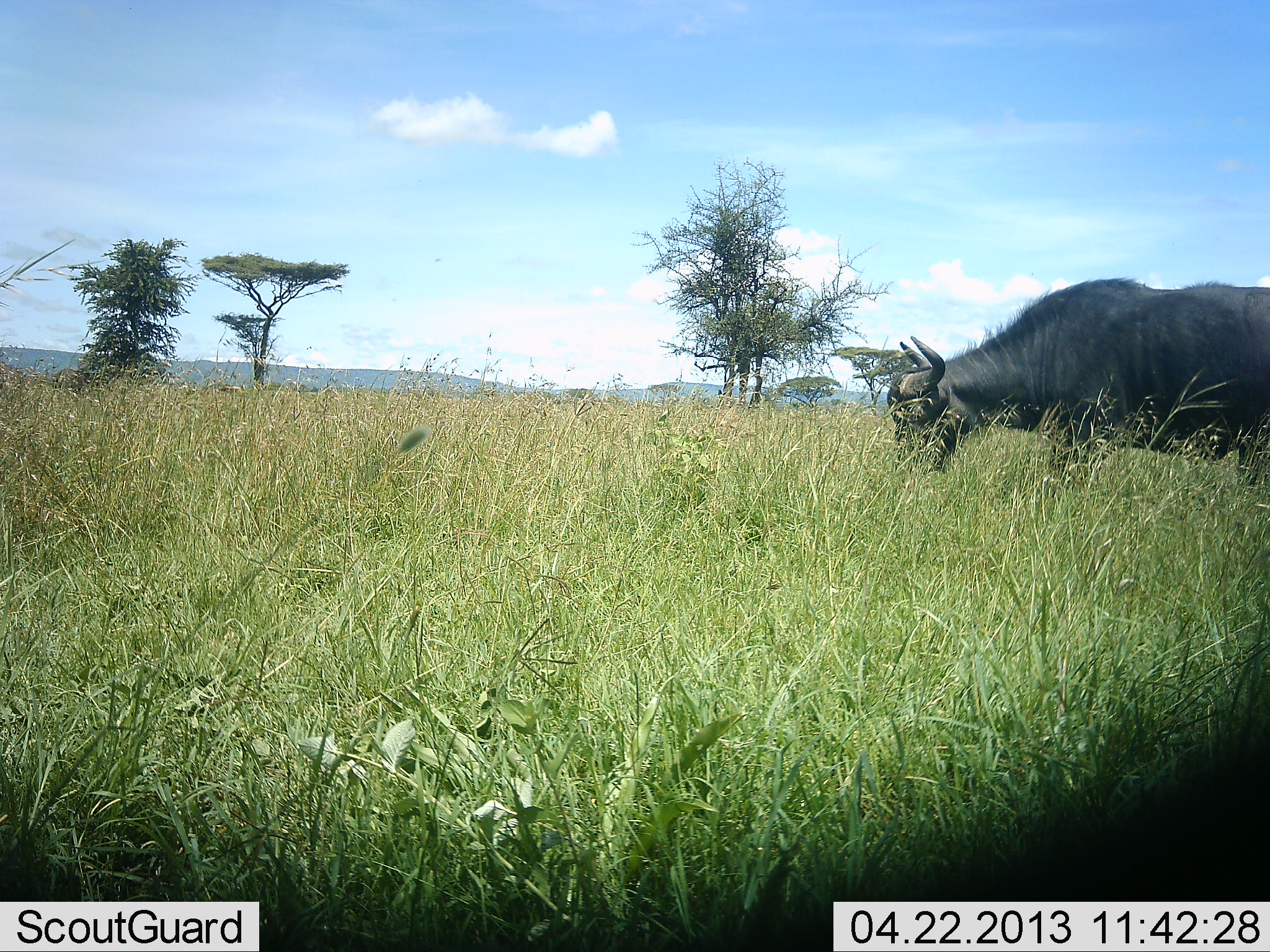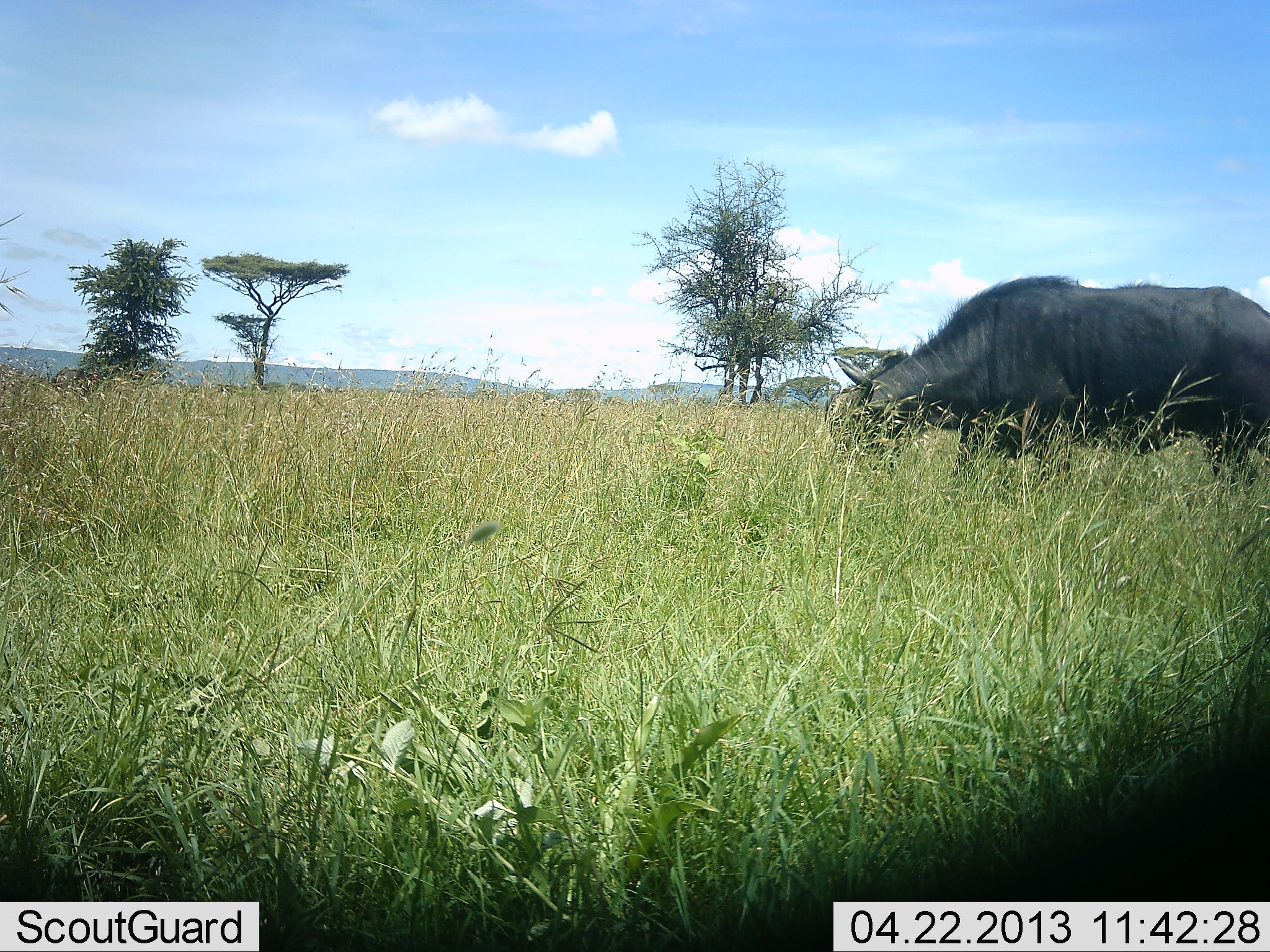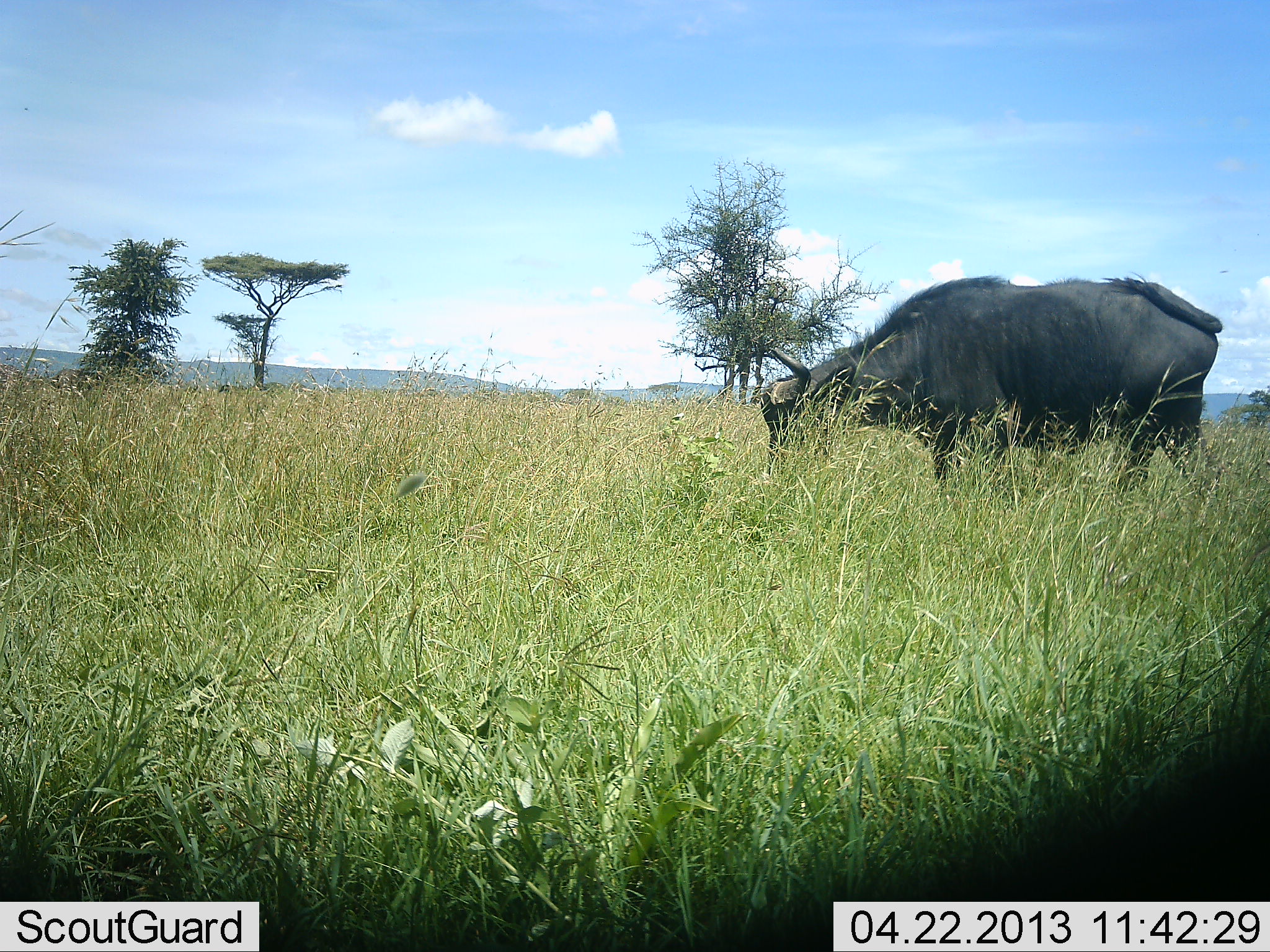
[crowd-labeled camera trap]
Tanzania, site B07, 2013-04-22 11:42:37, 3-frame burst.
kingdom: Animalia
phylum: Chordata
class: Mammalia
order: Artiodactyla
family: Bovidae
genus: Syncerus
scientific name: Syncerus caffer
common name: cape buffalo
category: buffalo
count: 1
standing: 0%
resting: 0%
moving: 70%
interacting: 0%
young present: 0%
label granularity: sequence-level